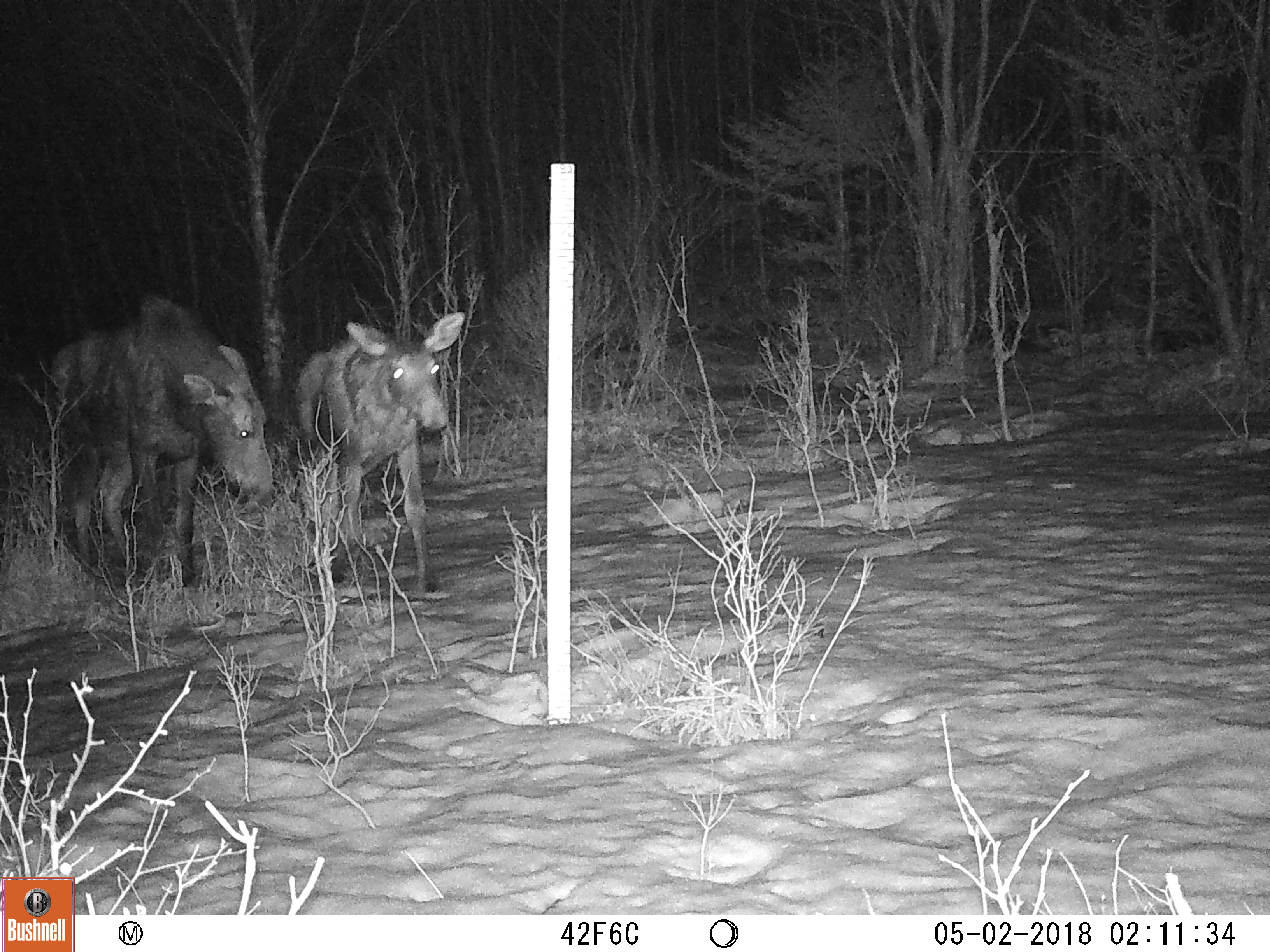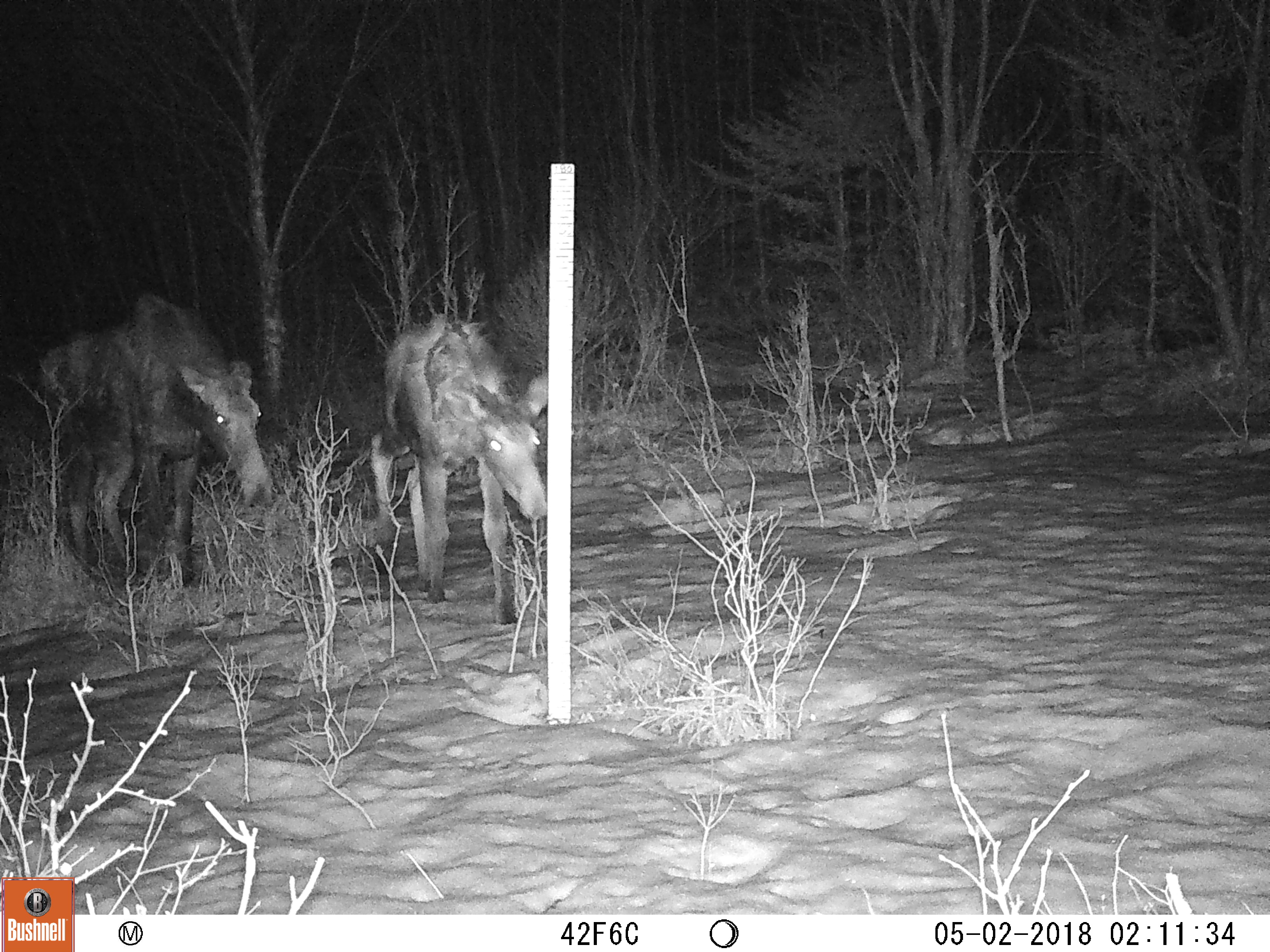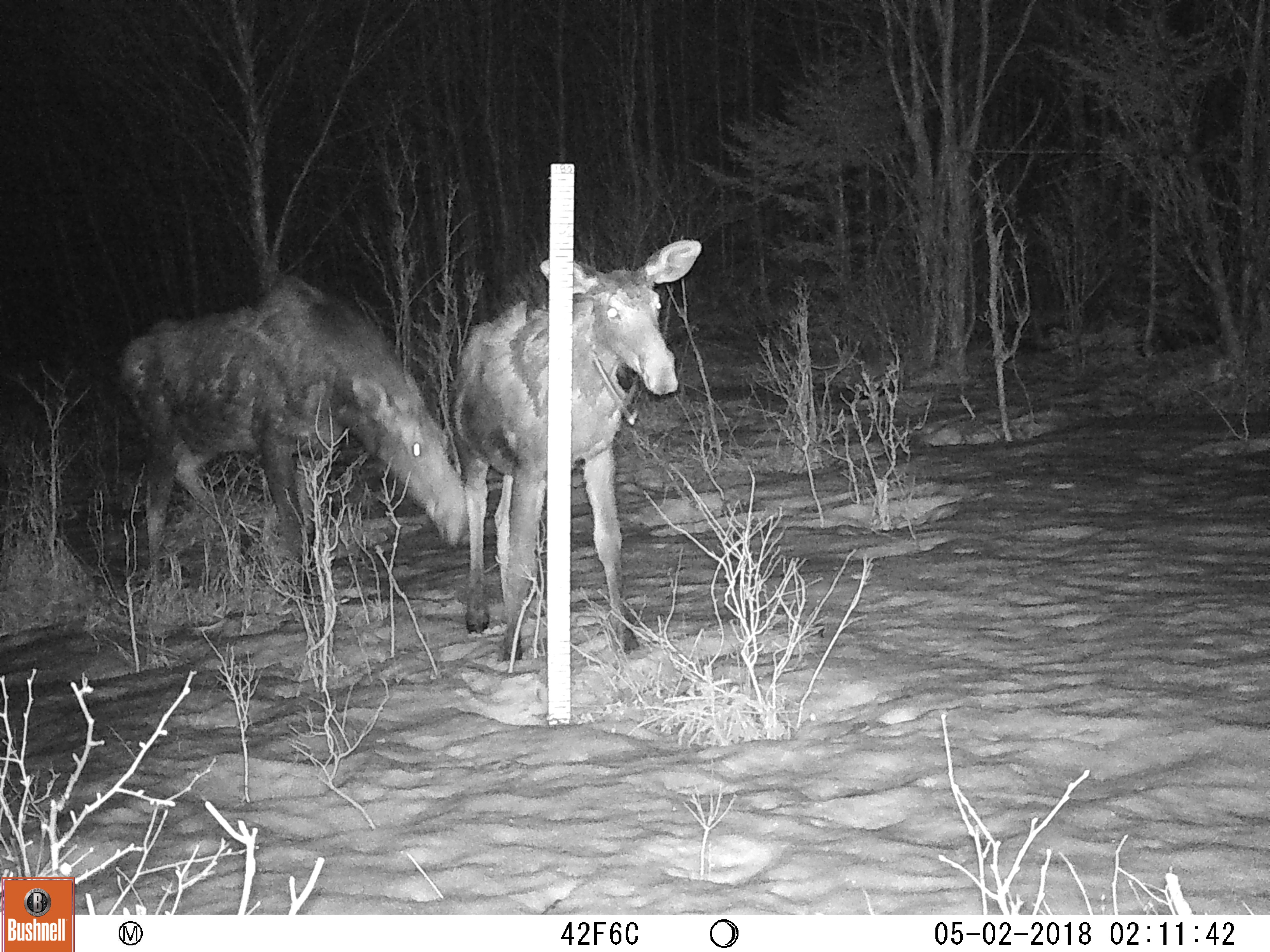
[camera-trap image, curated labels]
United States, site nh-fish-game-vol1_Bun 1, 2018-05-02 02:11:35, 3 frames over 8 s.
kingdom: Animalia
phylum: Chordata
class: Mammalia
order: Artiodactyla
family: Cervidae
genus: Alces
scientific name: Alces alces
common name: moose